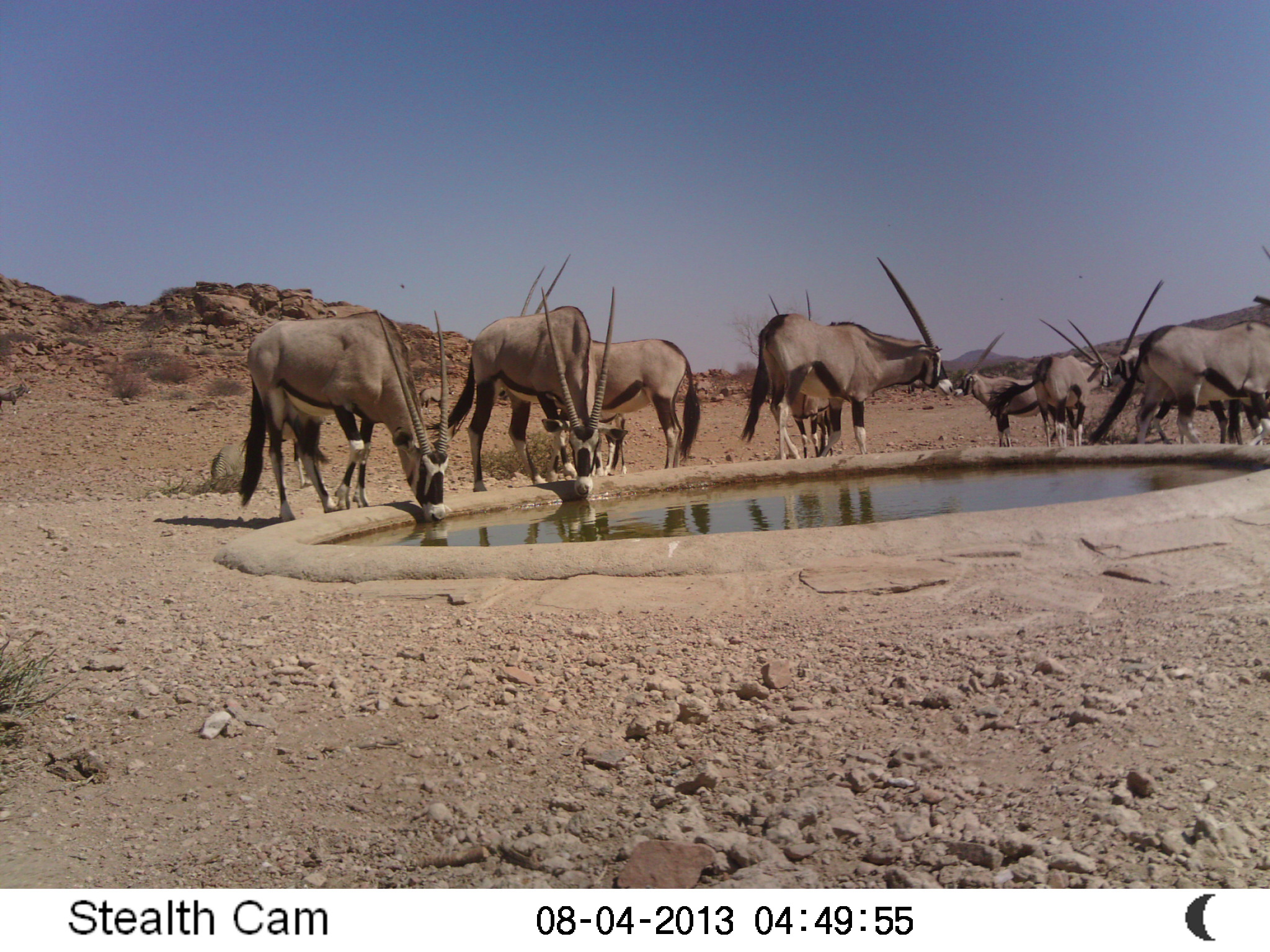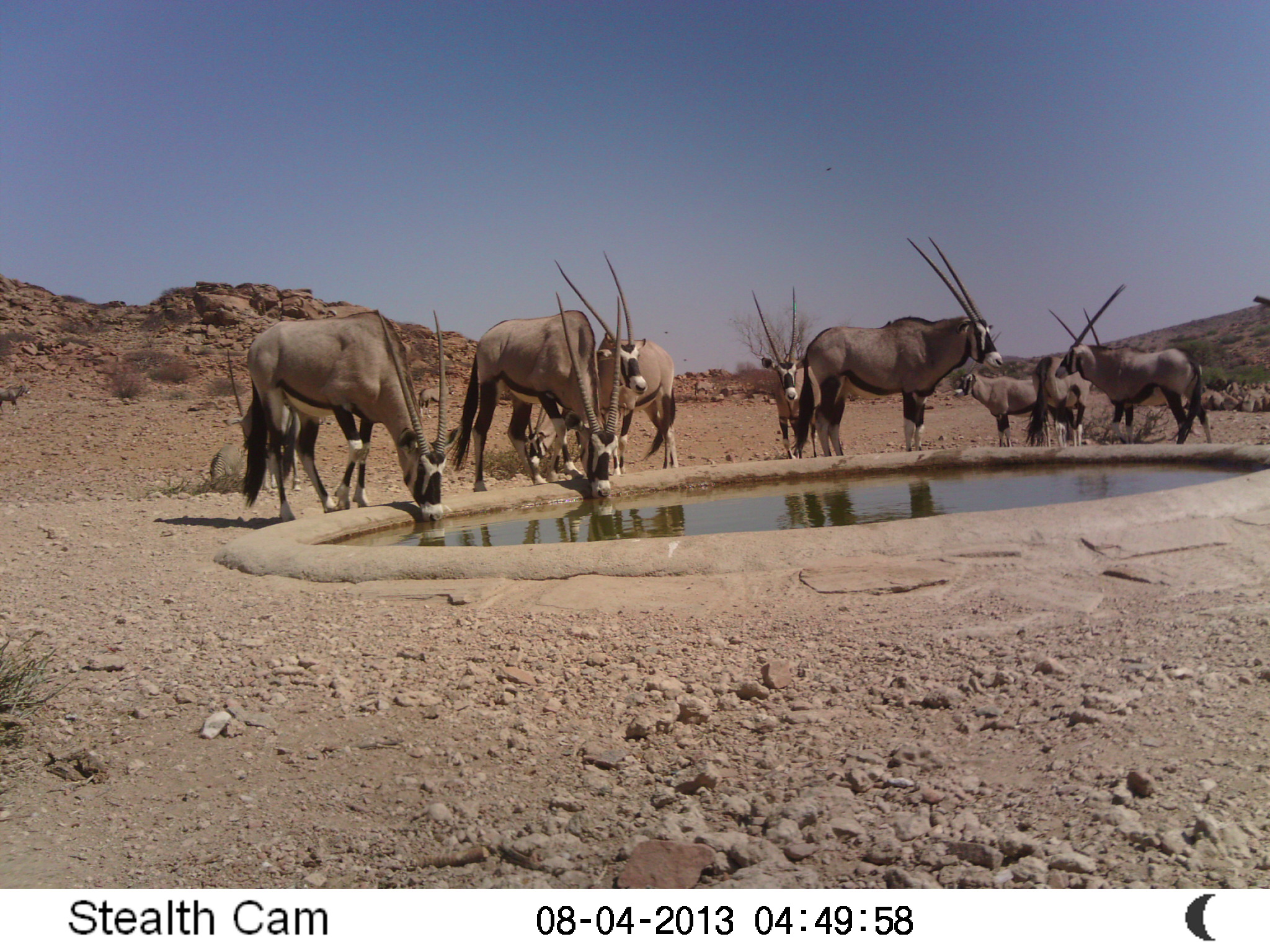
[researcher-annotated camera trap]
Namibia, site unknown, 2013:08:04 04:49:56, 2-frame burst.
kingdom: Animalia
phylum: Chordata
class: Mammalia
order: Artiodactyla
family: Bovidae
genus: Oryx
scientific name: Oryx gazella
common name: gemsbok